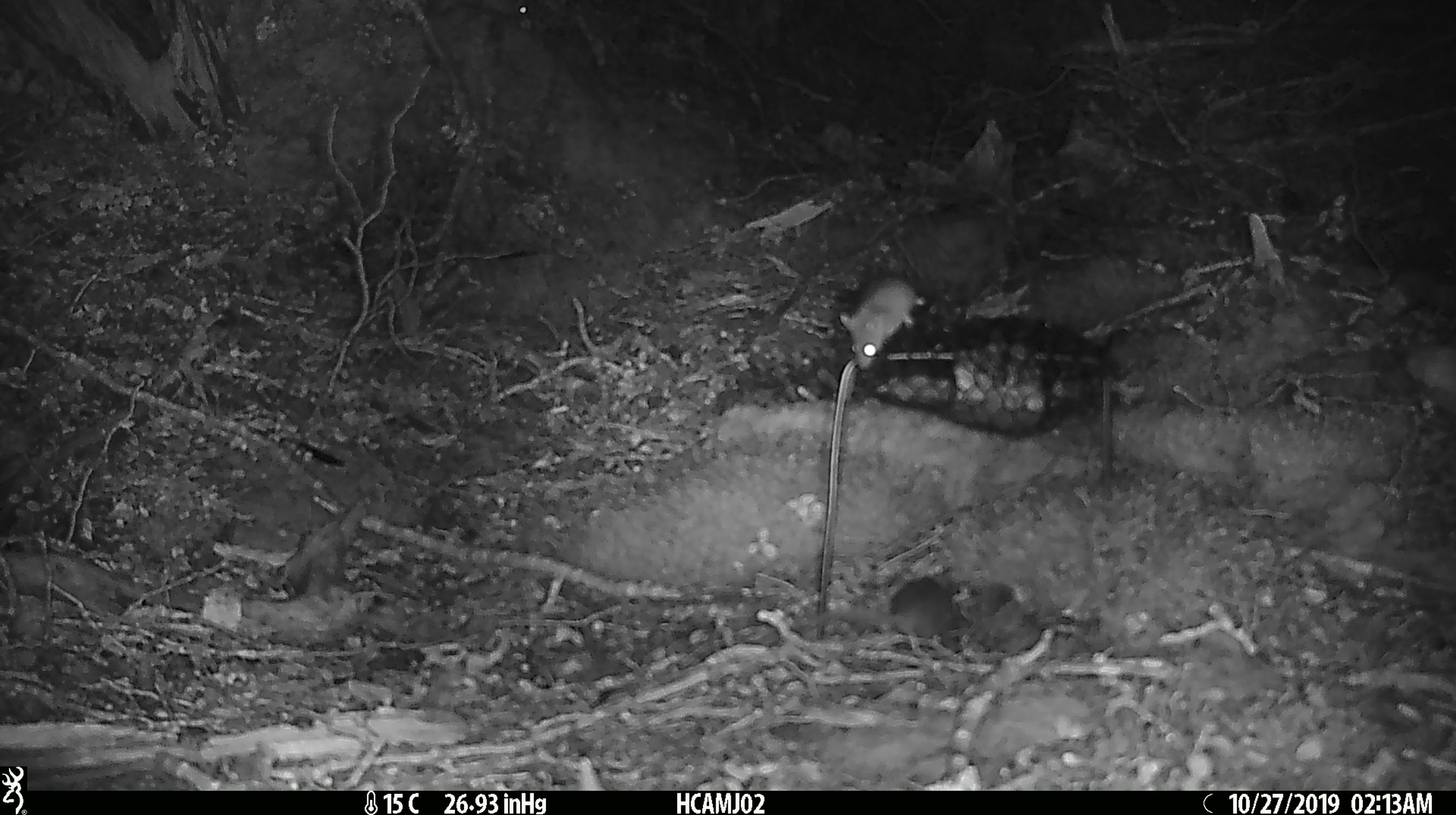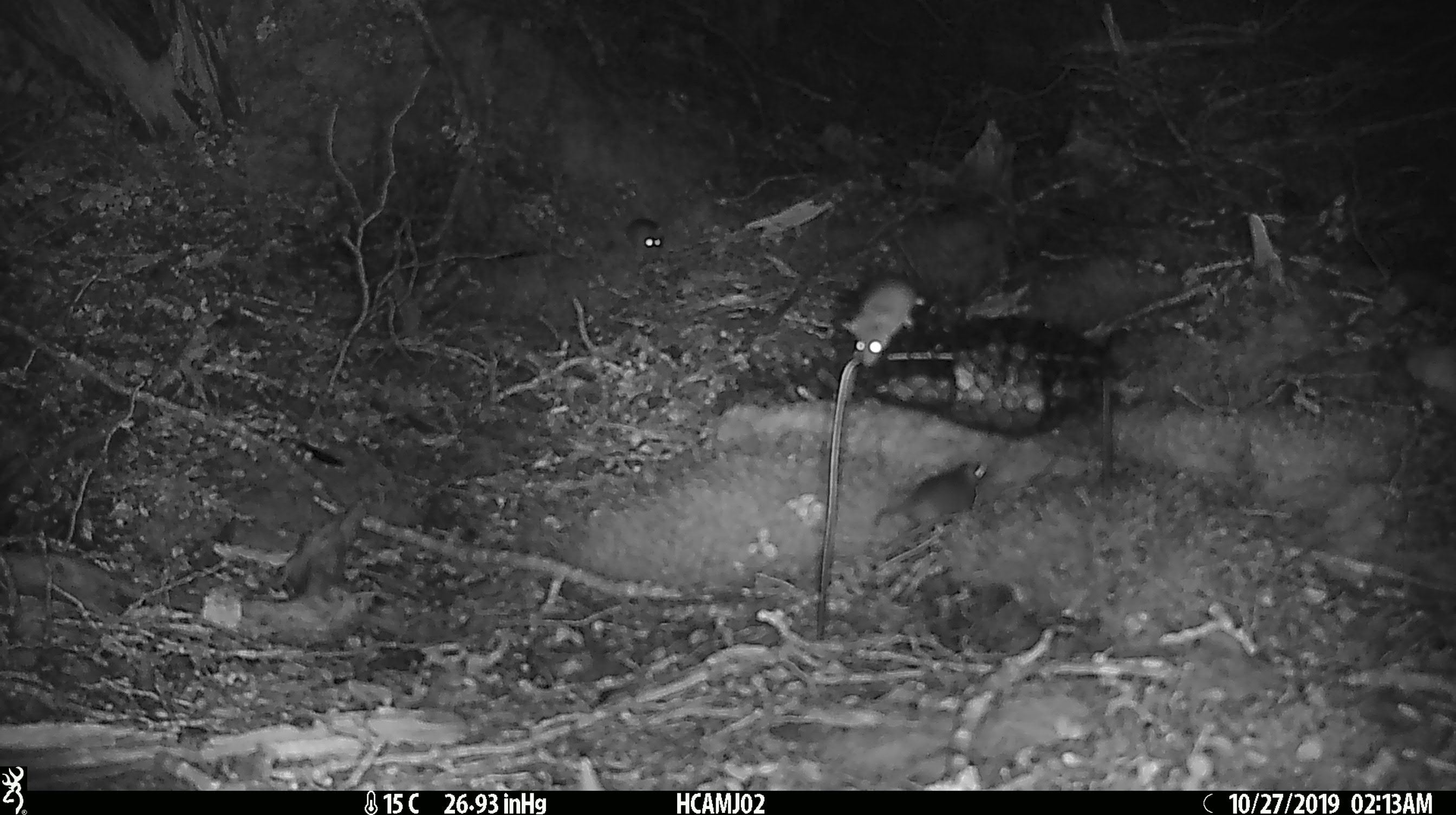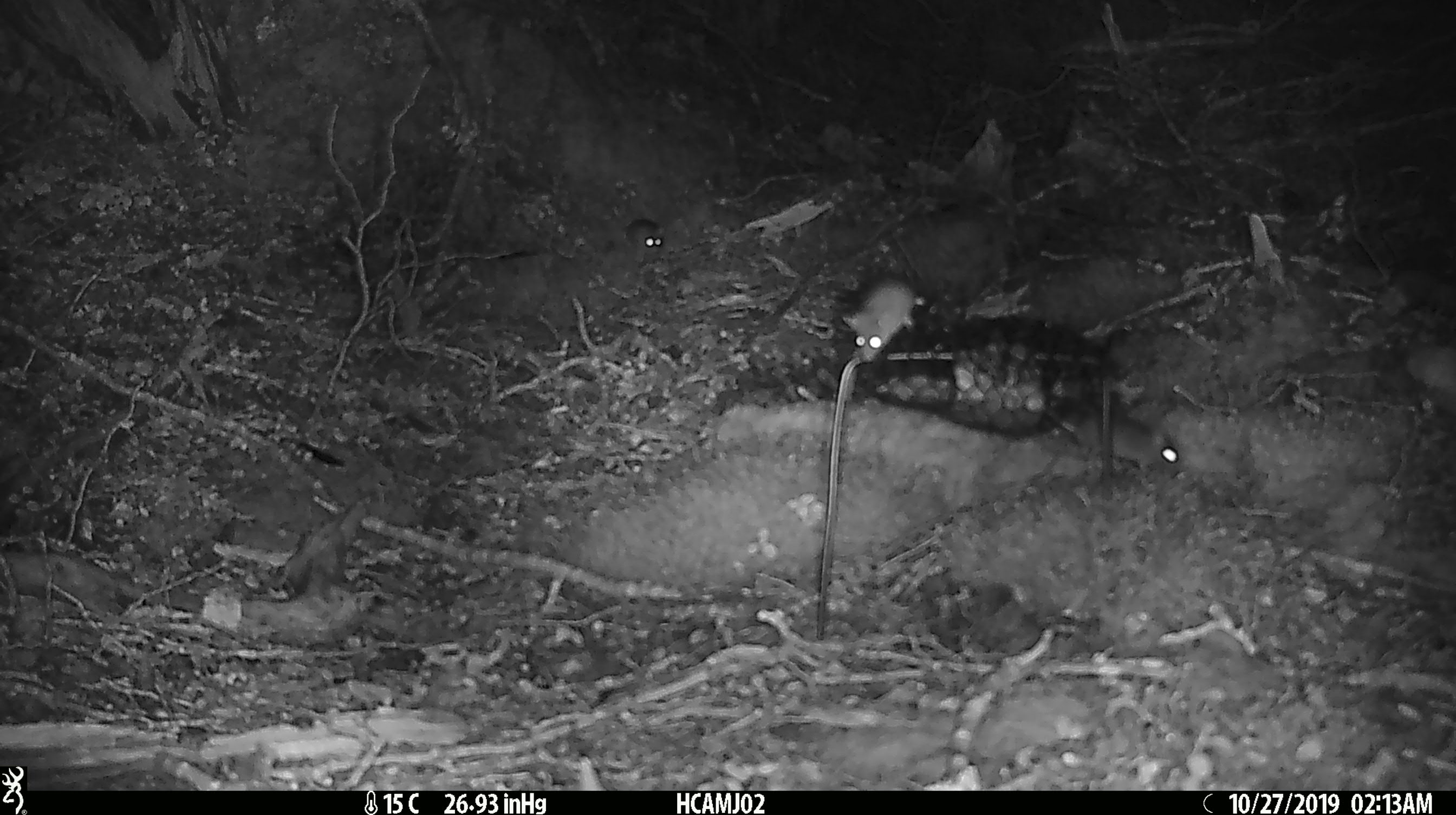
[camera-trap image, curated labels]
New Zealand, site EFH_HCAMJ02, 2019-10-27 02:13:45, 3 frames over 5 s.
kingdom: Animalia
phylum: Chordata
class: Mammalia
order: Rodentia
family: Muridae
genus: Mus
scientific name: Mus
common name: mouse